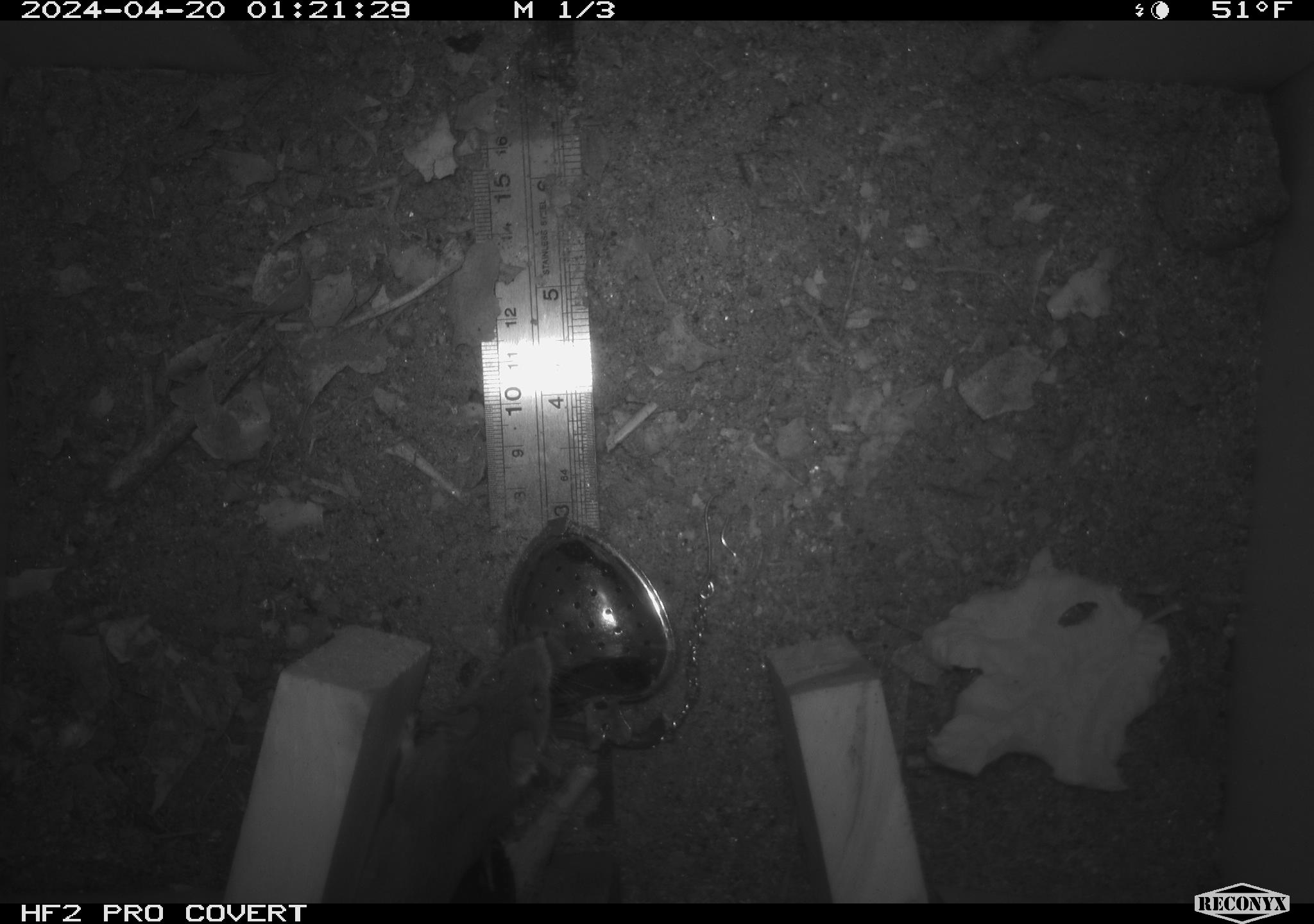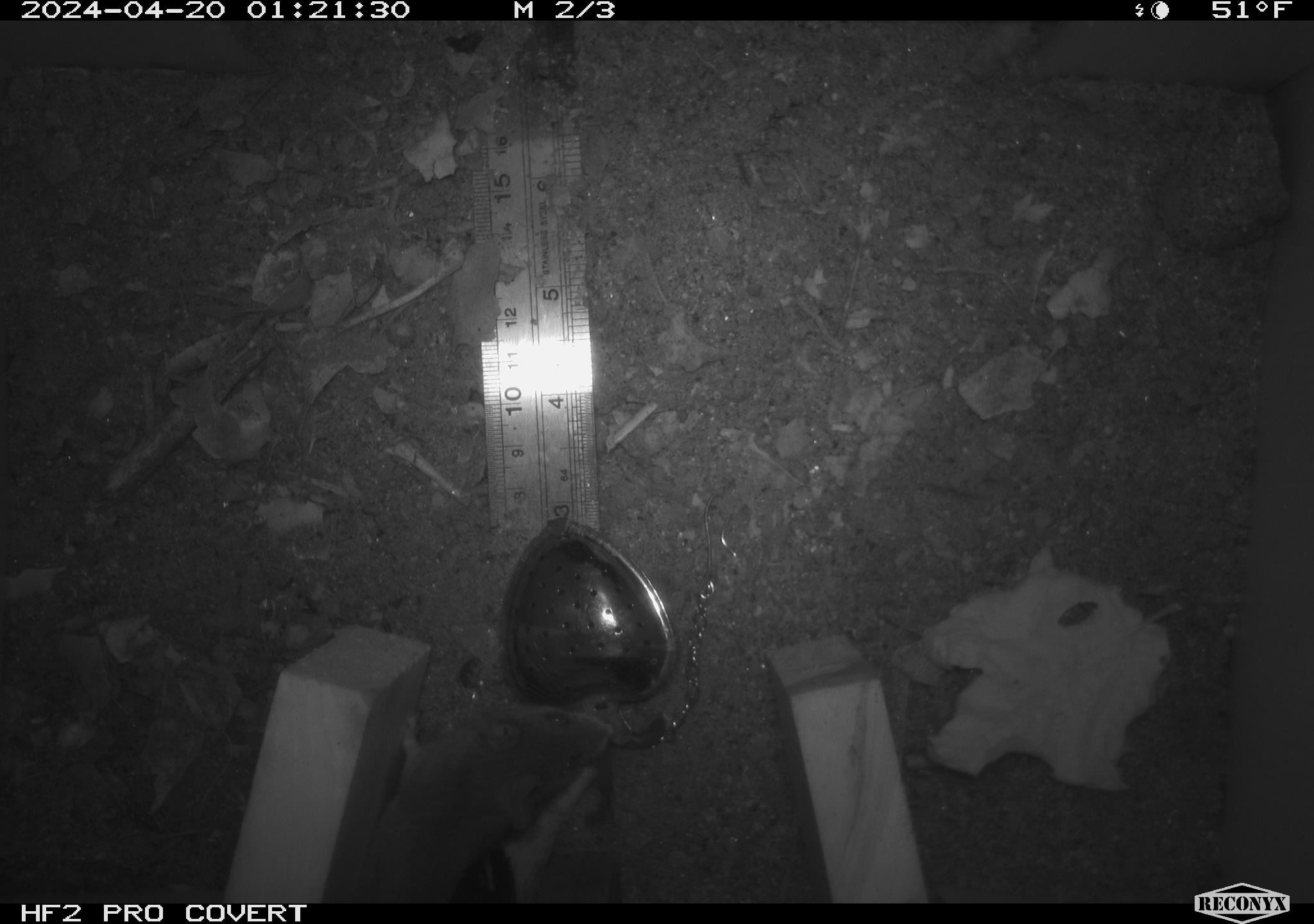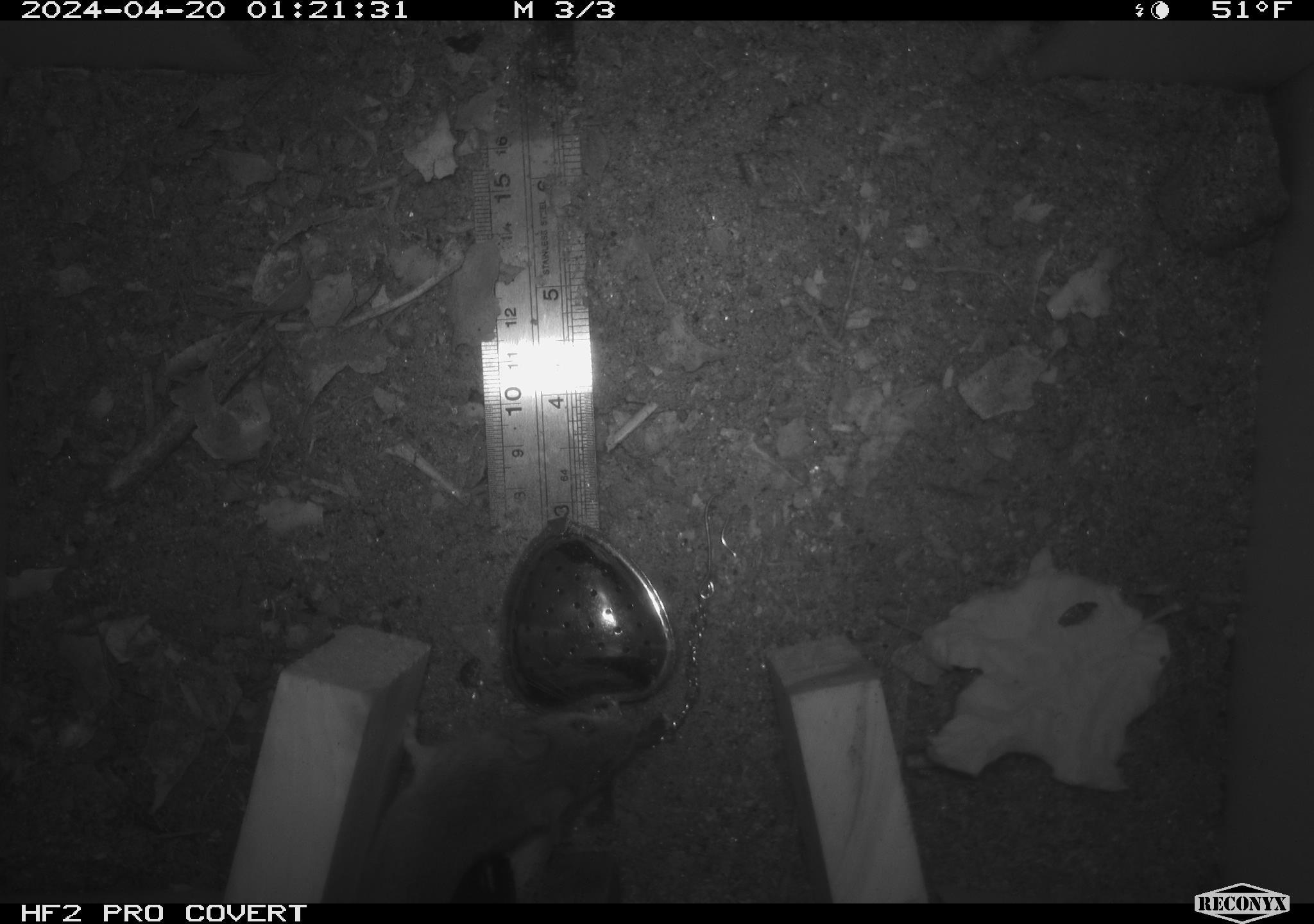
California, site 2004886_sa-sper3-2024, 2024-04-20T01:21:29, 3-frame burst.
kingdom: Animalia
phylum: Chordata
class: Mammalia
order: Rodentia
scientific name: Rodentia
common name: mouse species